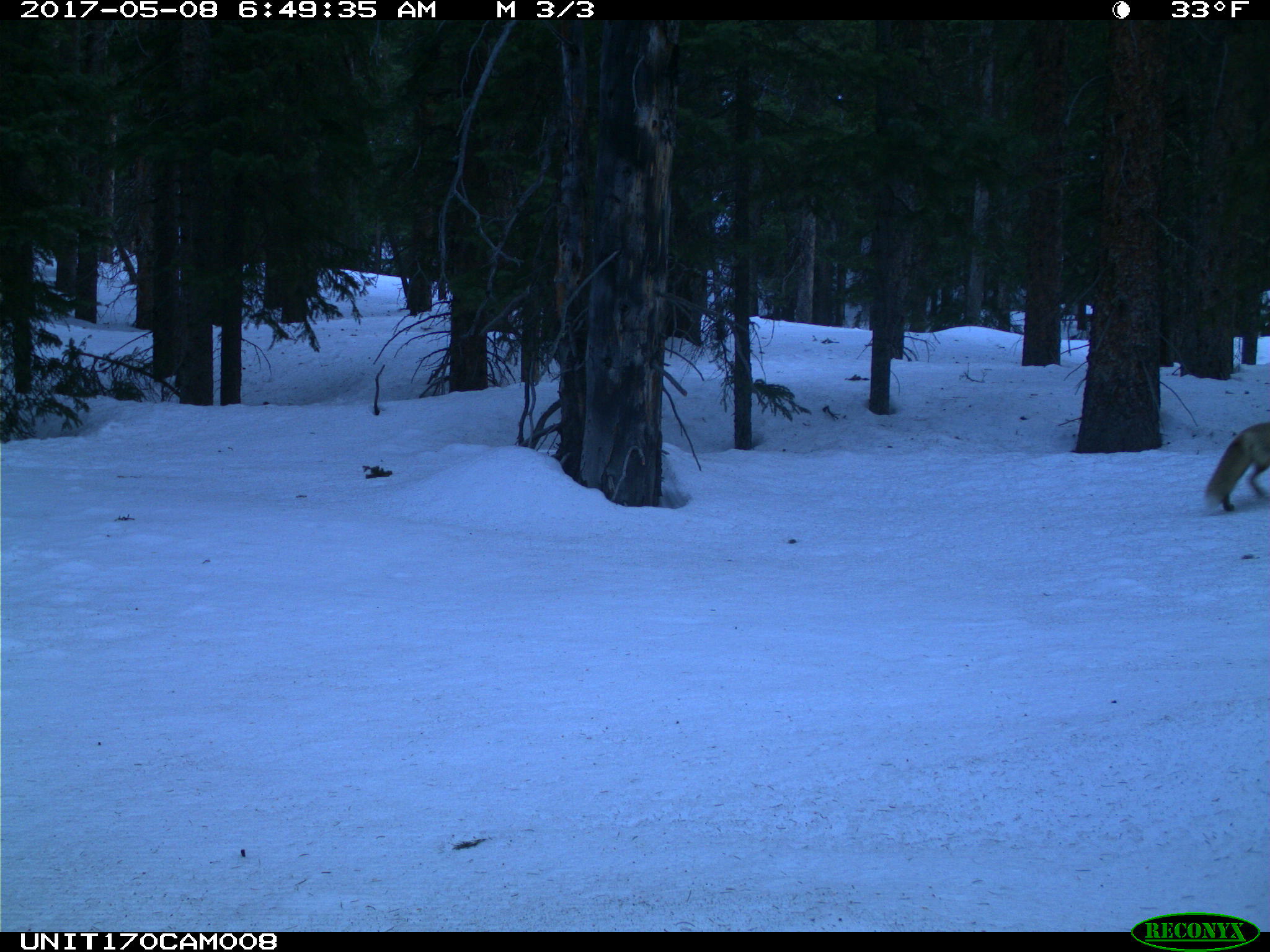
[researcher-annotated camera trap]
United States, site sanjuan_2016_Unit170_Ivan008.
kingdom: Animalia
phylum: Chordata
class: Mammalia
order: Carnivora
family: Canidae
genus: Vulpes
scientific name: Vulpes vulpes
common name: red fox